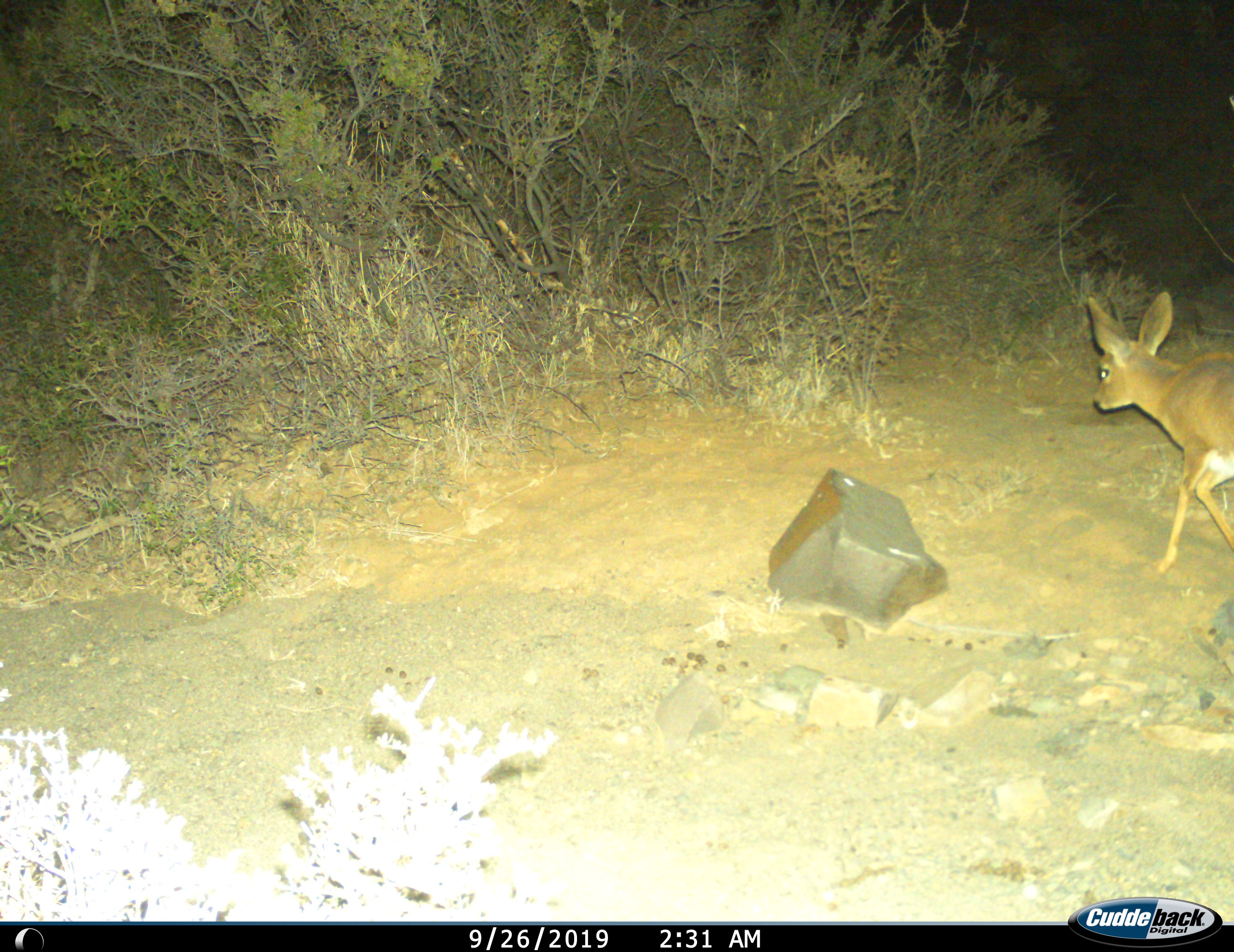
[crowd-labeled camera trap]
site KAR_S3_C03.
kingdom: Animalia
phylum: Chordata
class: Mammalia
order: Artiodactyla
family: Bovidae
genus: Raphicerus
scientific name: Raphicerus campestris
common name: steenbok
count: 1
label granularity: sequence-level